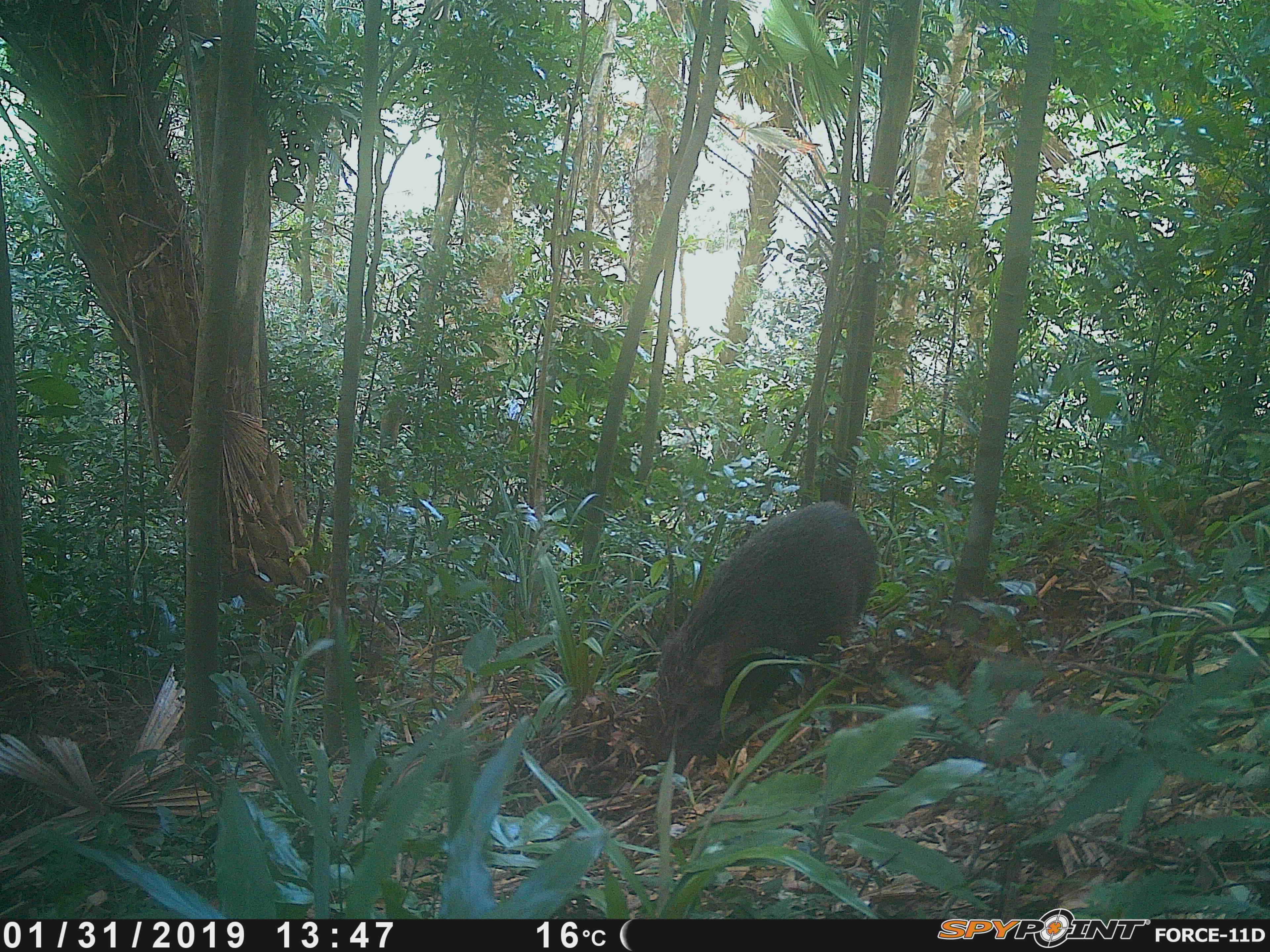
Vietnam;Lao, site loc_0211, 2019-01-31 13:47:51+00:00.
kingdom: Animalia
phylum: Chordata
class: Mammalia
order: Artiodactyla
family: Suidae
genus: Sus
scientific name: Sus scrofa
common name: eurasian wild pig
Eurasian wild pig (Sus scrofa). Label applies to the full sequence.